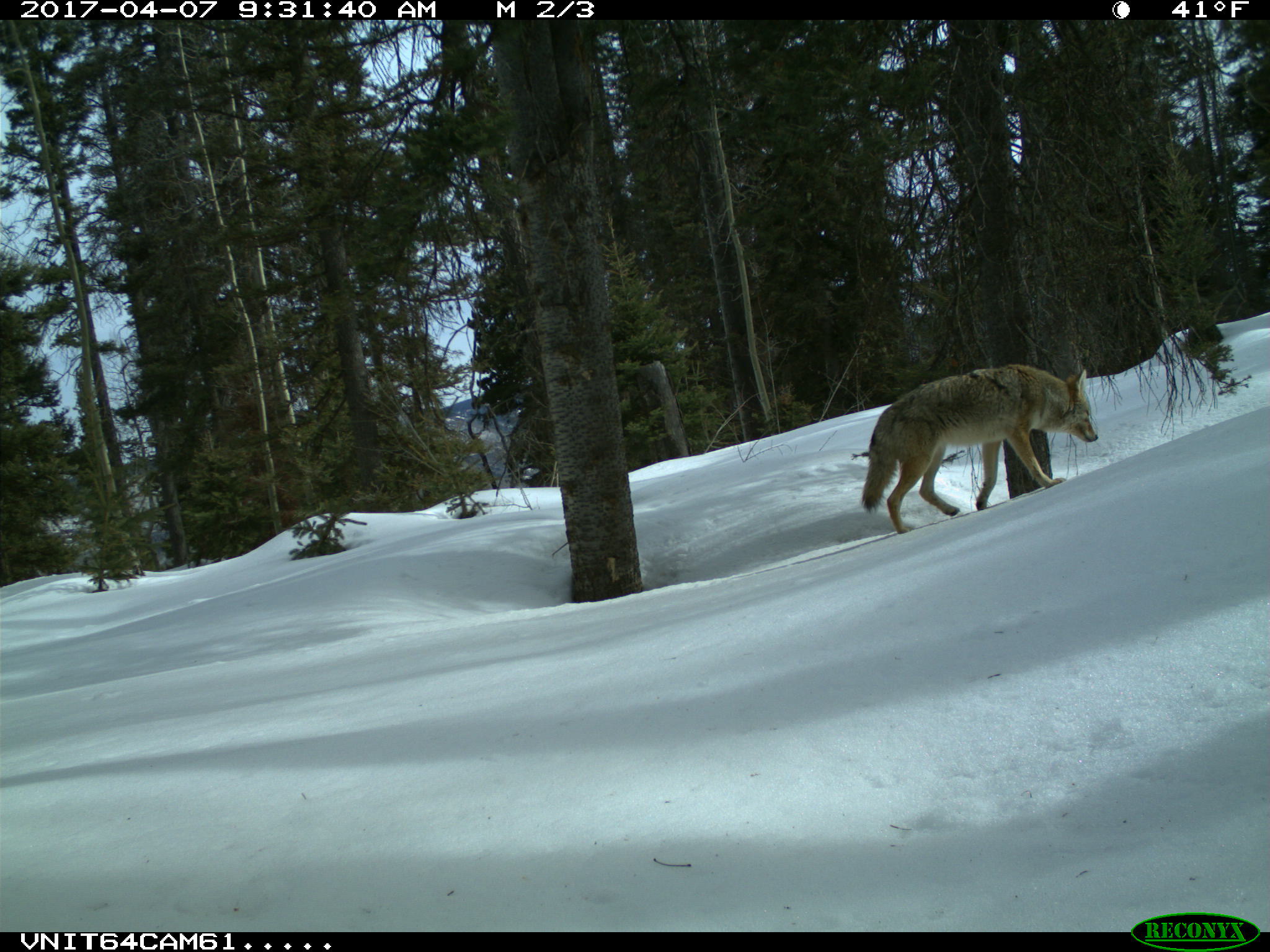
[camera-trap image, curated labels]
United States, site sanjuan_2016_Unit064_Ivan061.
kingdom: Animalia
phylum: Chordata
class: Mammalia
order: Carnivora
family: Canidae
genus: Canis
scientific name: Canis latrans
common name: coyote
Canis latrans (coyote).